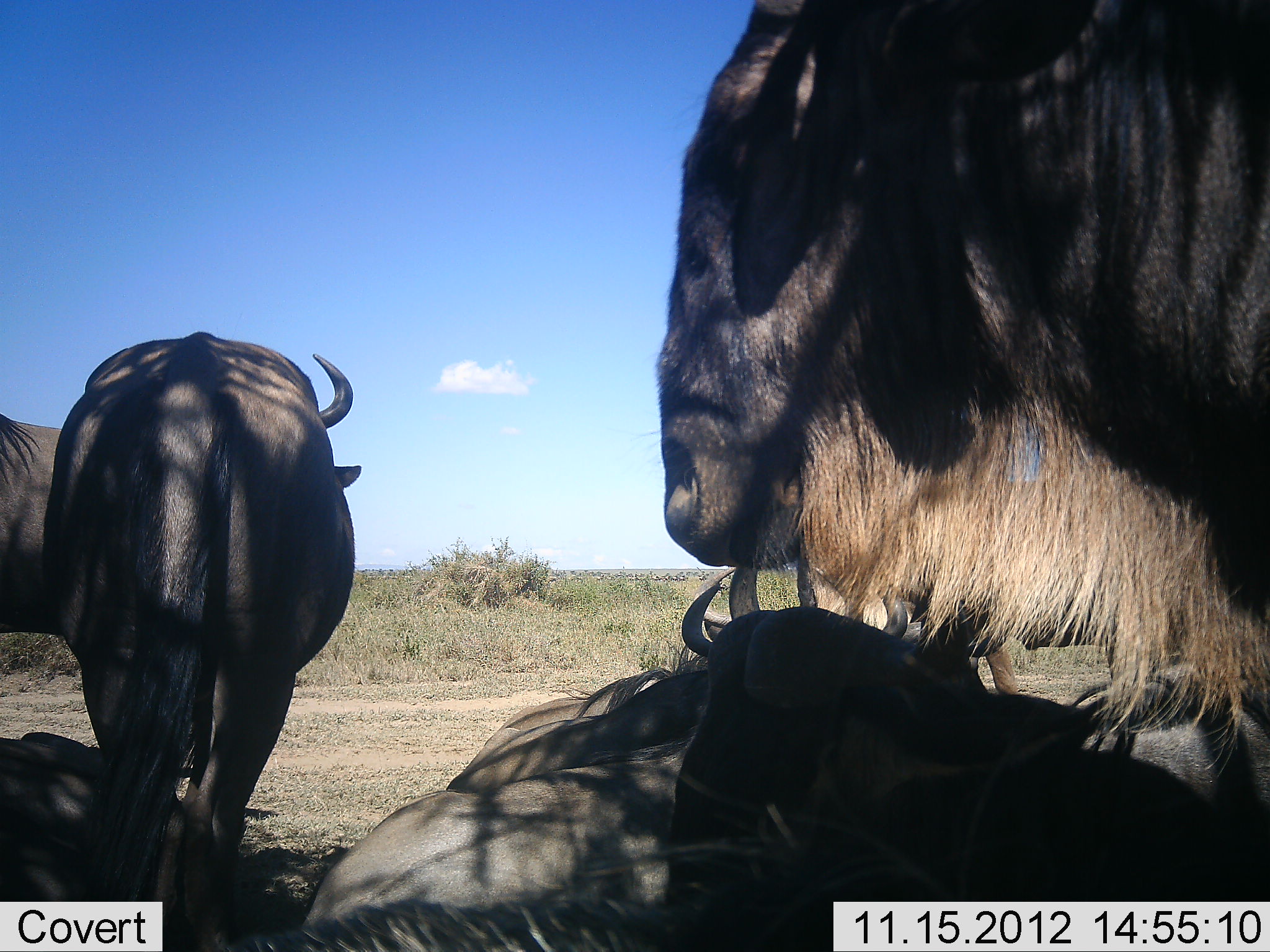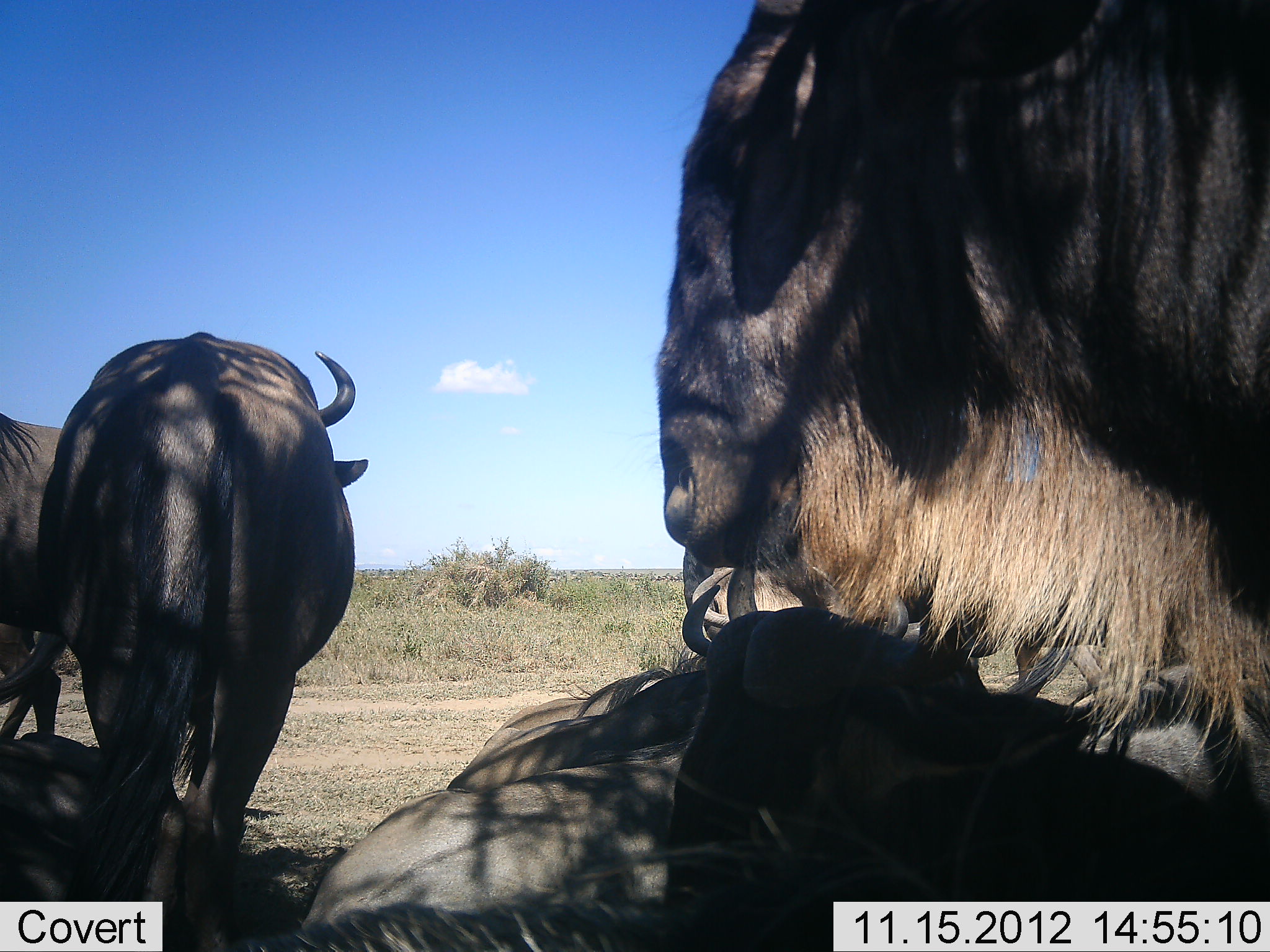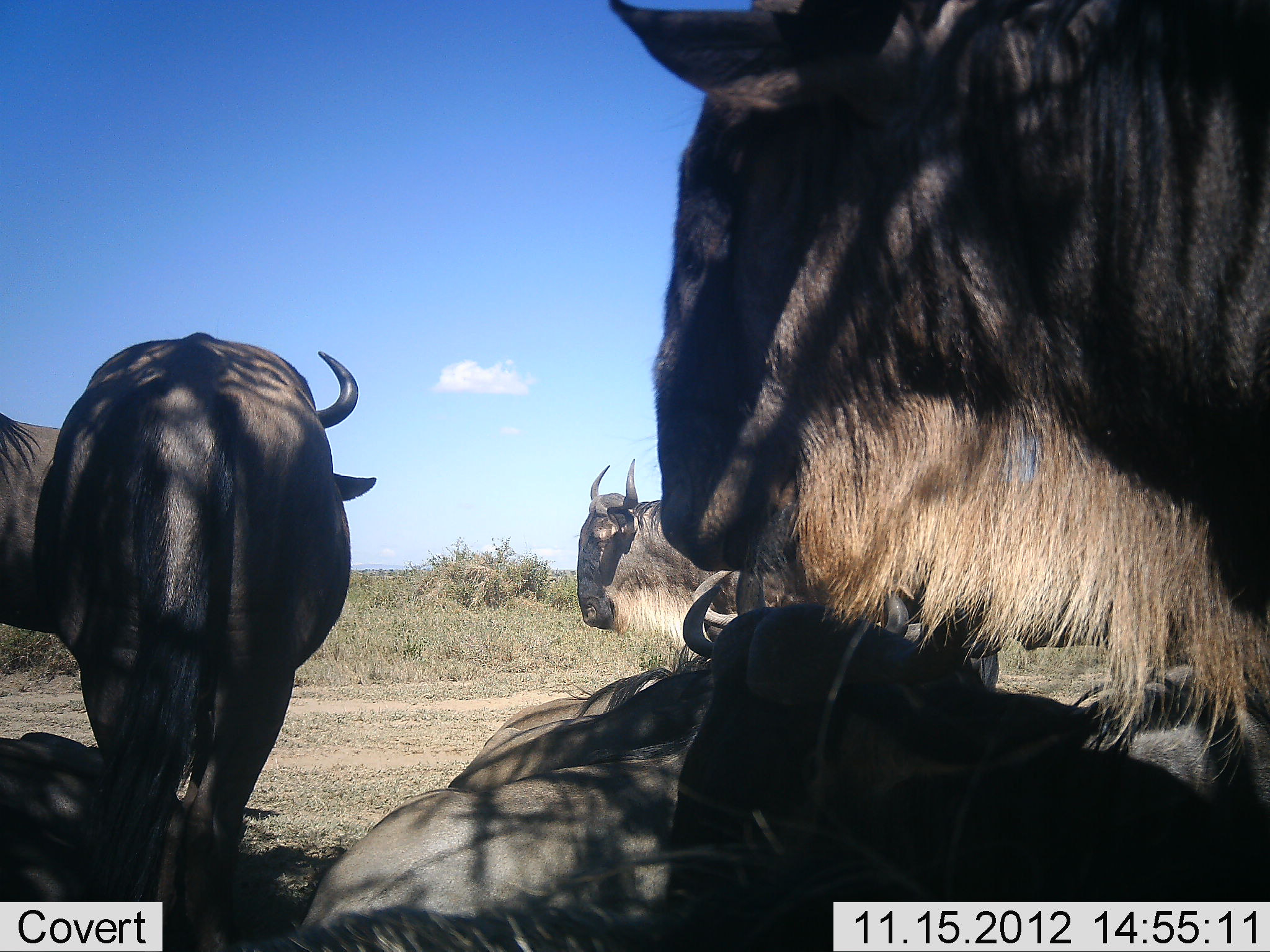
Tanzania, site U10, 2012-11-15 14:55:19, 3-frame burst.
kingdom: Animalia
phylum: Chordata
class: Mammalia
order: Artiodactyla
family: Bovidae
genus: Connochaetes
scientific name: Connochaetes taurinus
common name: blue wildebeest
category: wildebeest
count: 6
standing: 70%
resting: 80%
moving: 80%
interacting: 0%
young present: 0%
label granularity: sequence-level